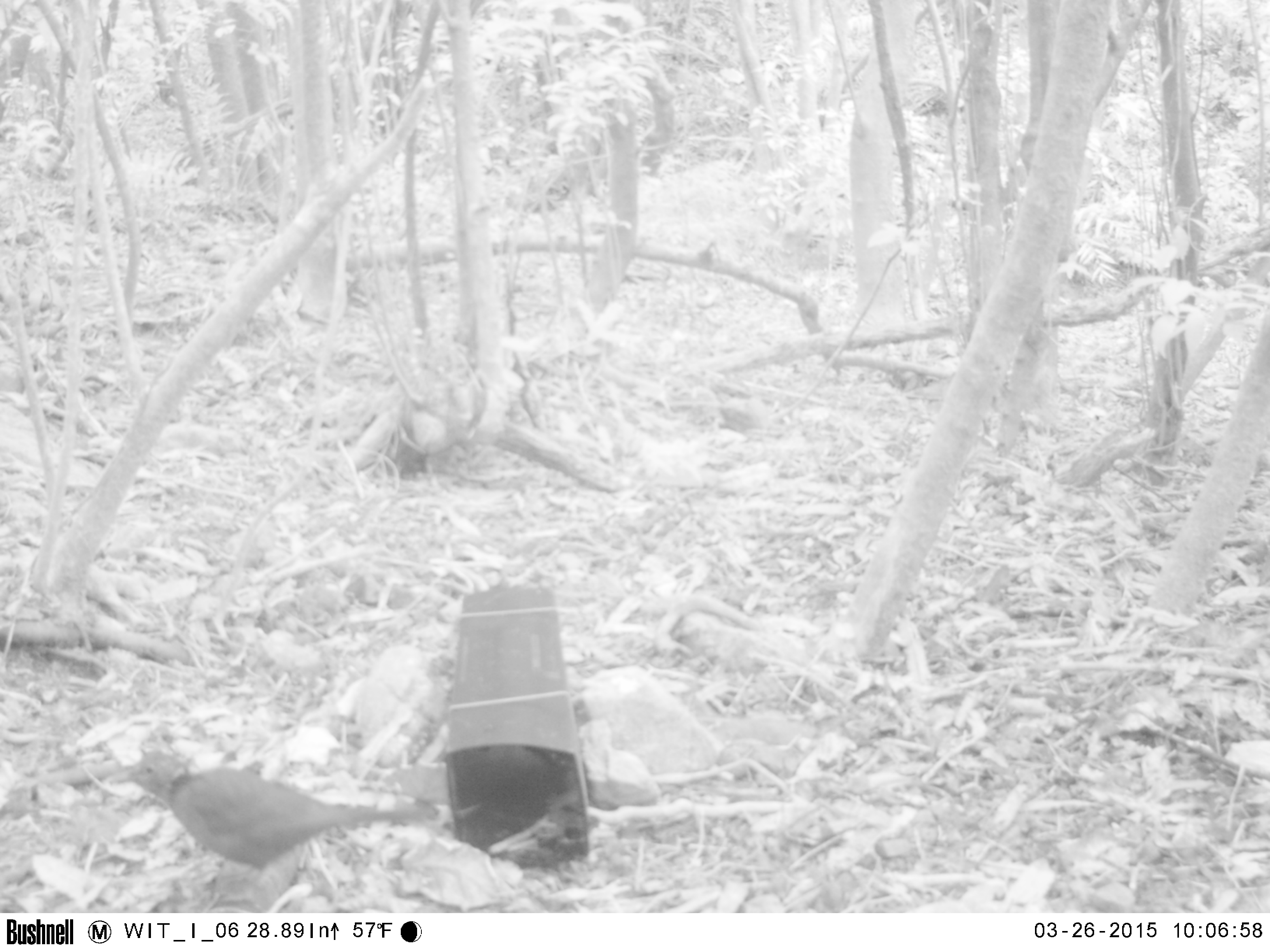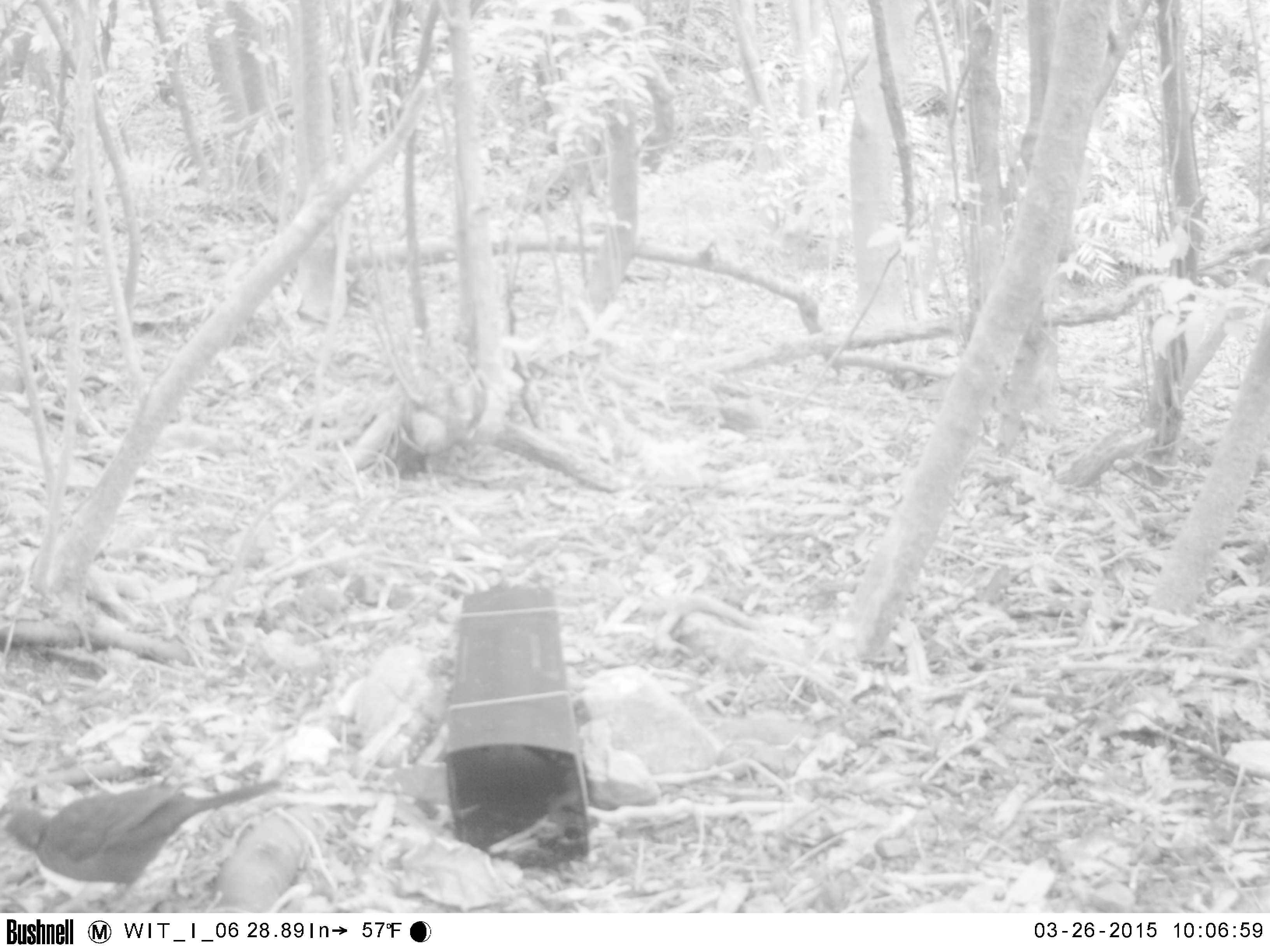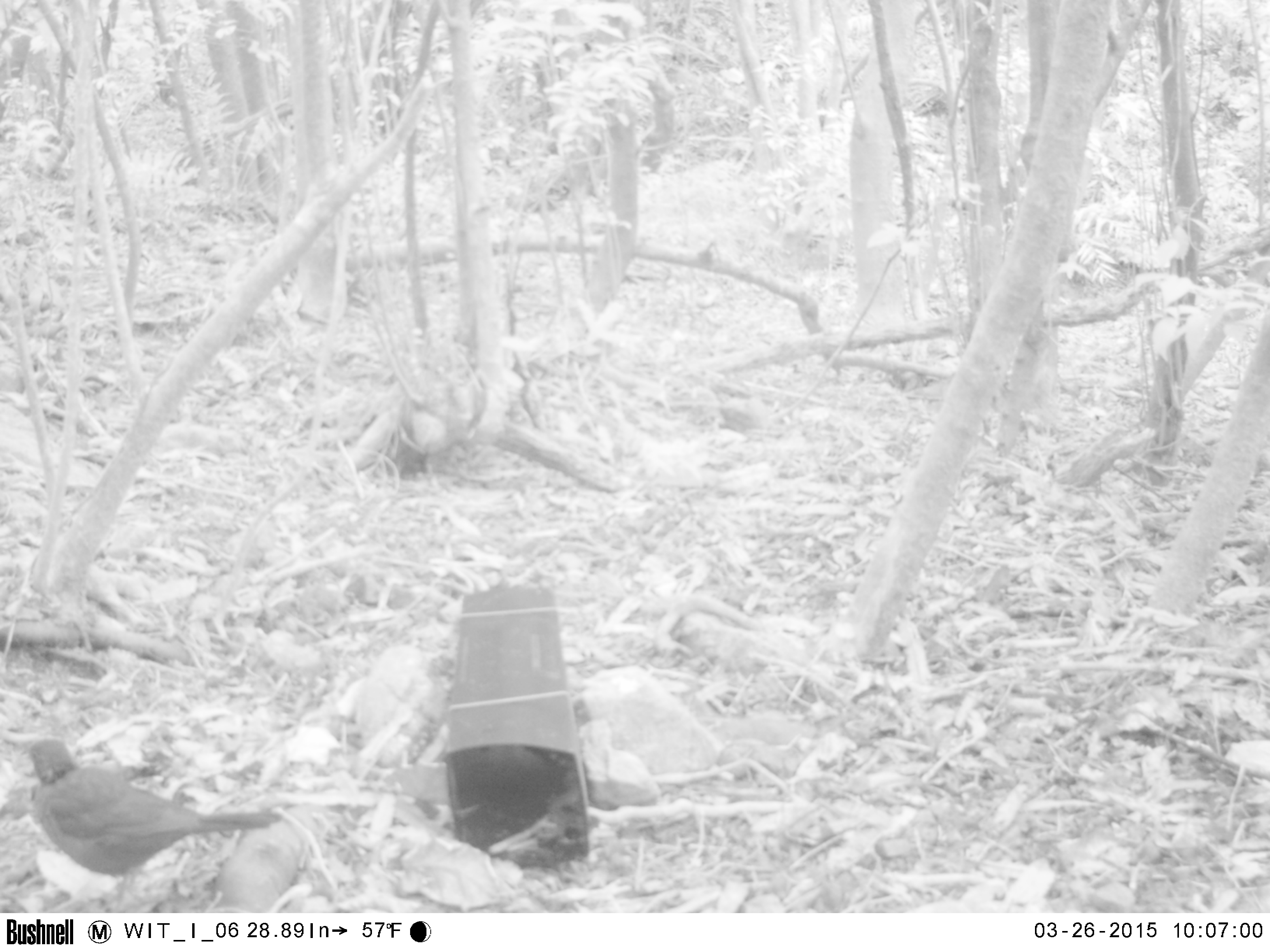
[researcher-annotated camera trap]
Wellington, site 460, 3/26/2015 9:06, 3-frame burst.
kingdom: Animalia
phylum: Chordata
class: Aves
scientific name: Aves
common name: bird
Bird (Aves).